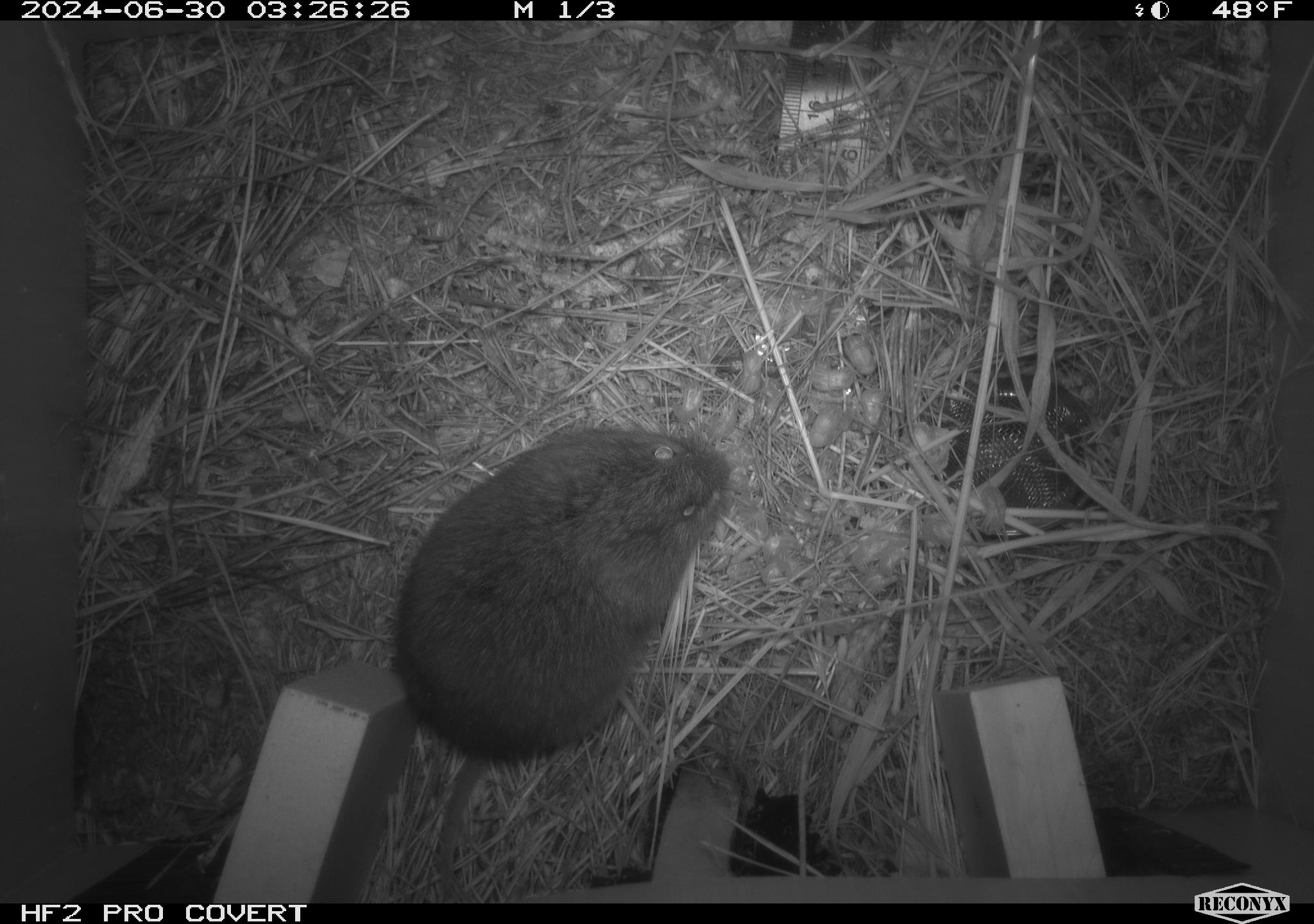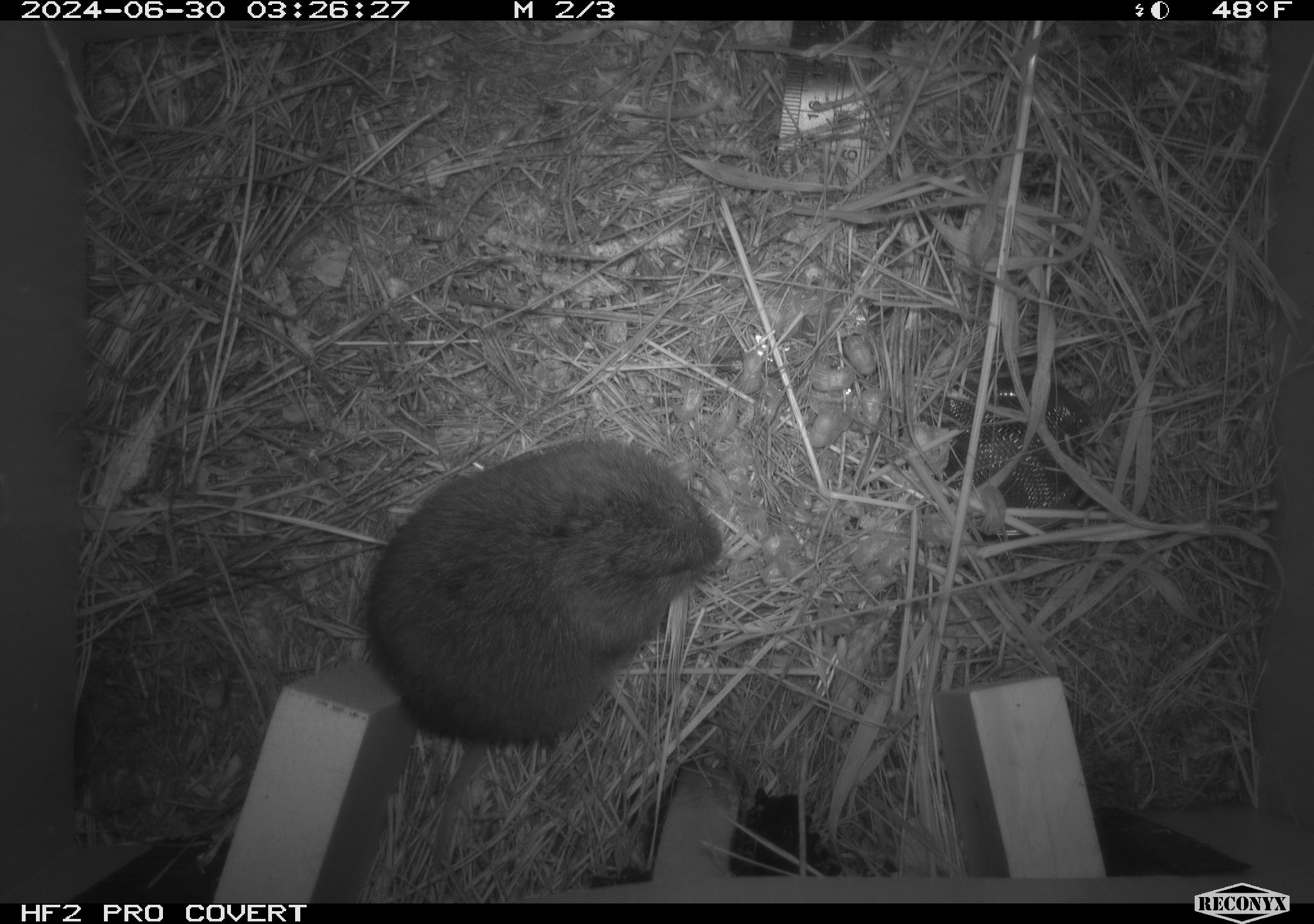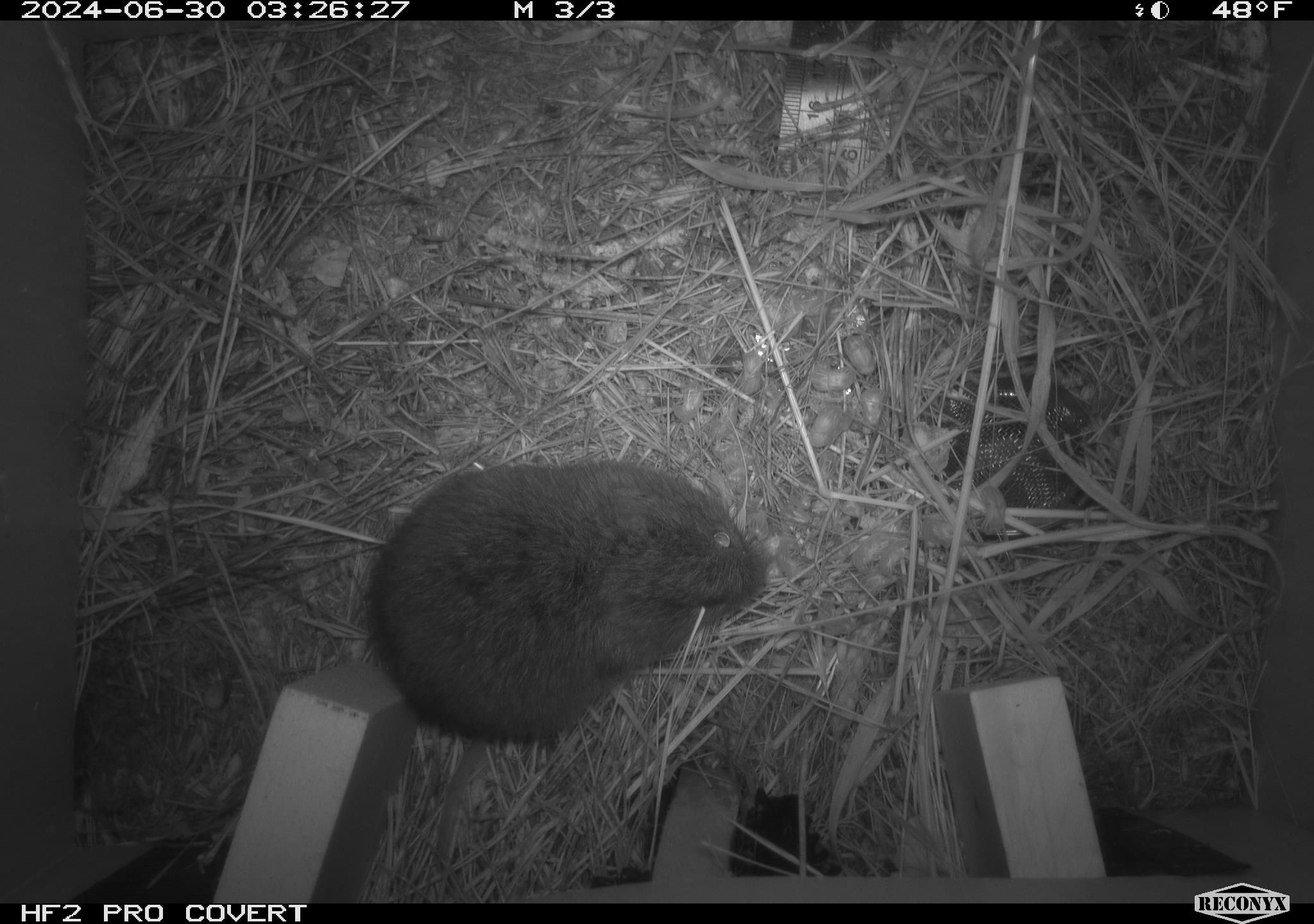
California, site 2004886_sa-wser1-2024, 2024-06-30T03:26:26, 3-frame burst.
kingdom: Animalia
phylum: Chordata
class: Mammalia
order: Rodentia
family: Cricetidae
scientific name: Arvicolinae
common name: voles, lemmings, and muskrats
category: arvicolinae subfamily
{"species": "arvicolinae subfamily (voles, lemmings, and muskrats) (Arvicolinae)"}